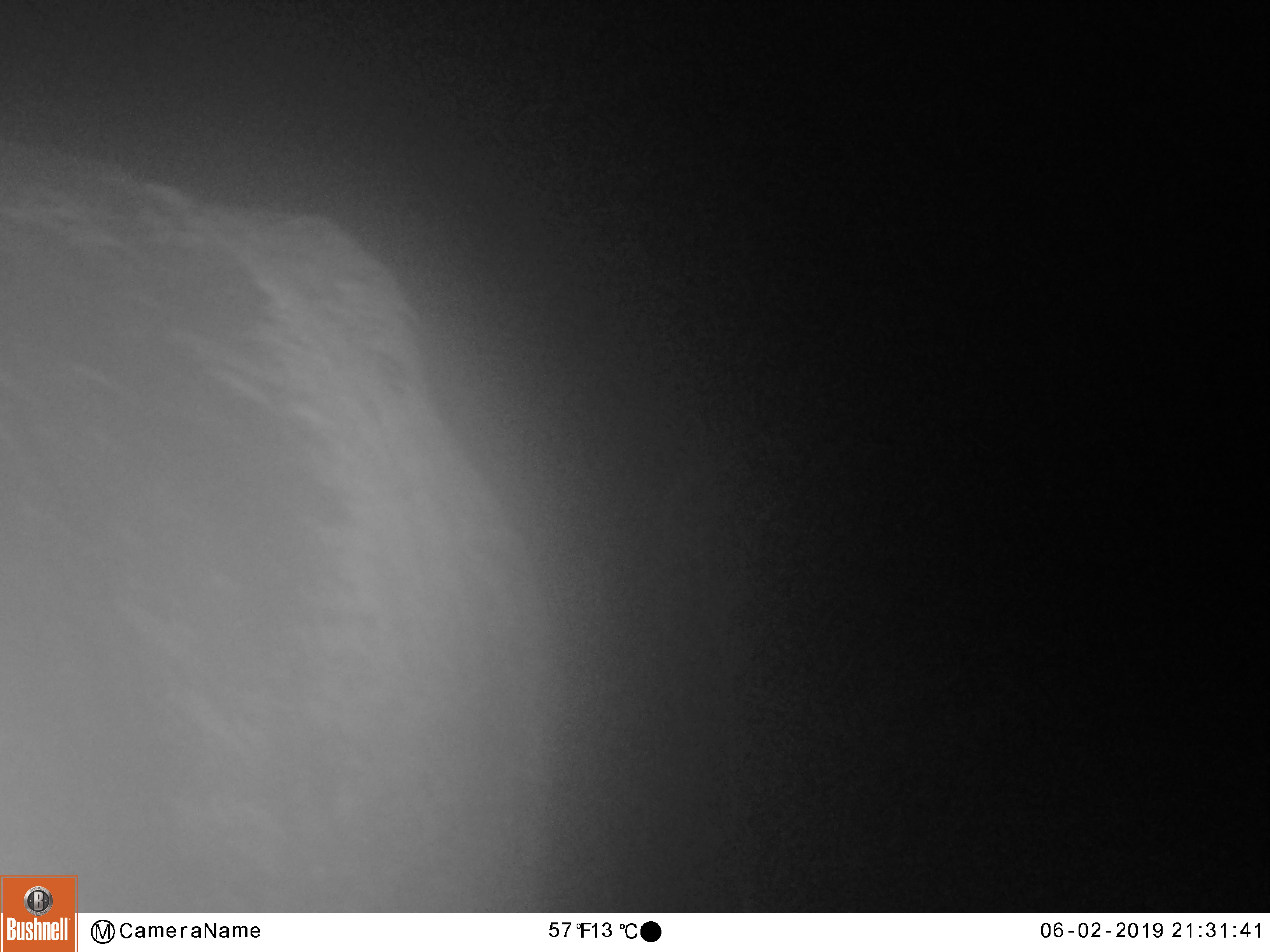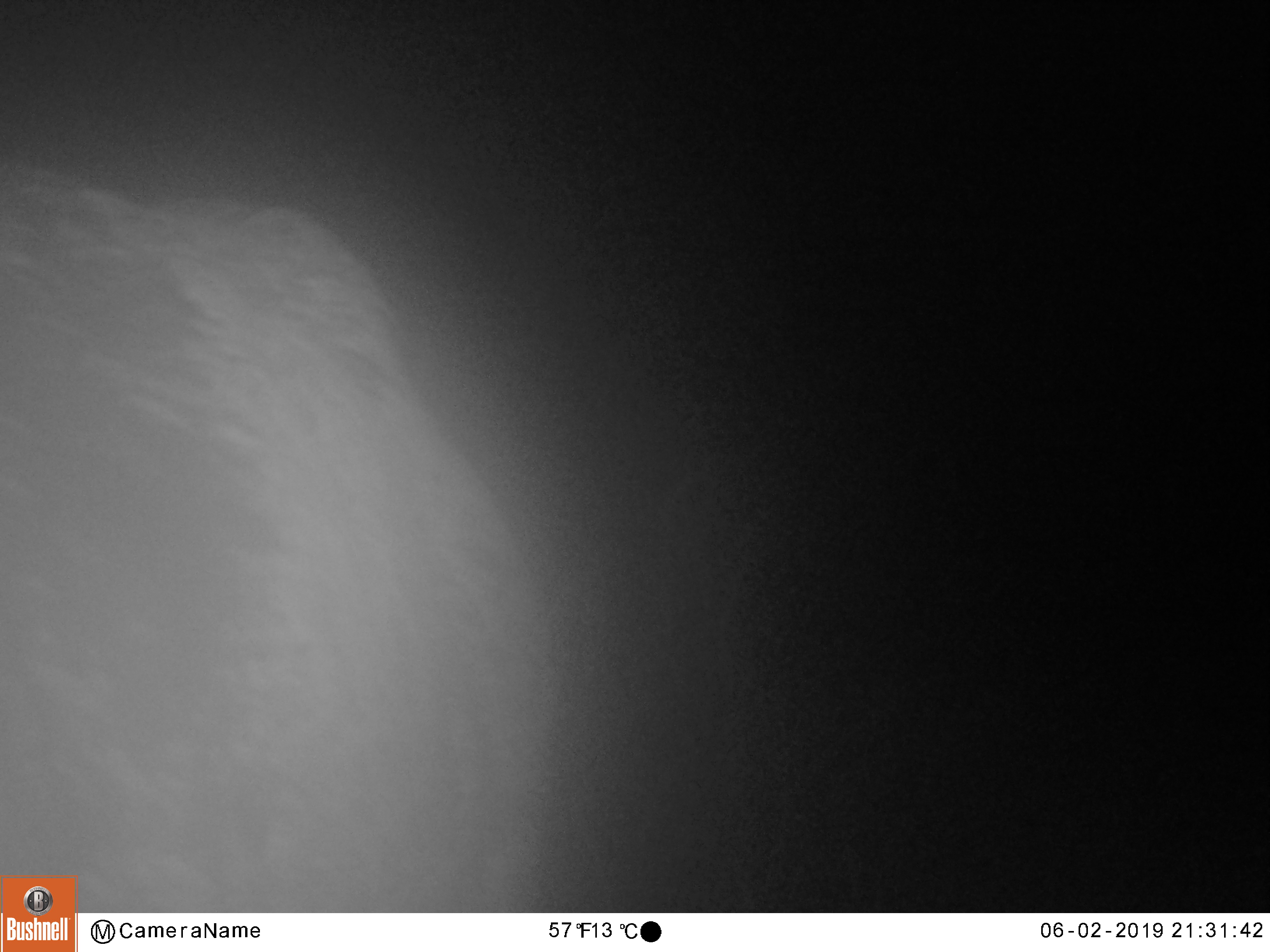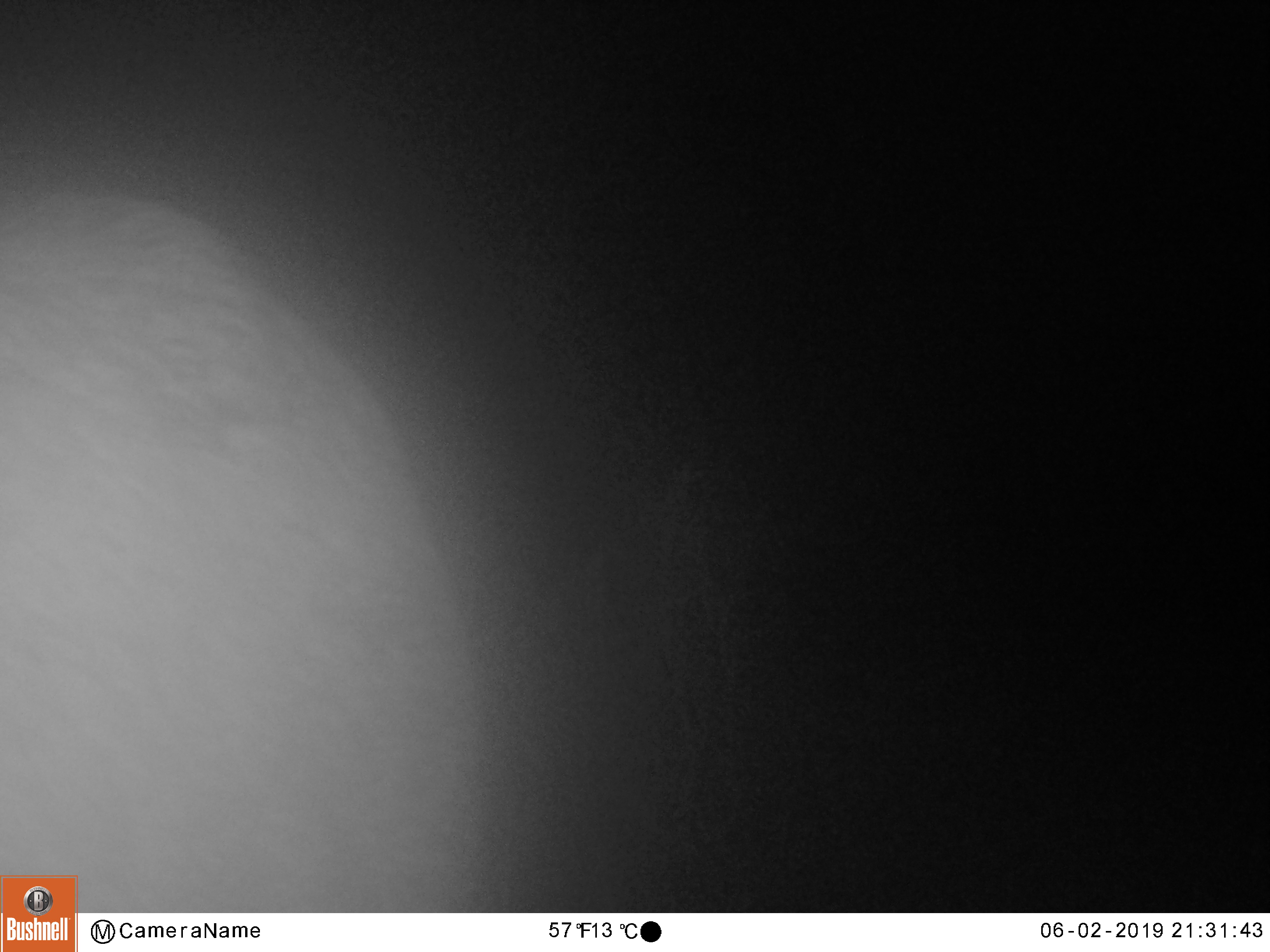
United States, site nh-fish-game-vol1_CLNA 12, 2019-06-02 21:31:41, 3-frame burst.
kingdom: Animalia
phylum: Chordata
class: Mammalia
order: Artiodactyla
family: Cervidae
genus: Alces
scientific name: Alces alces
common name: moose